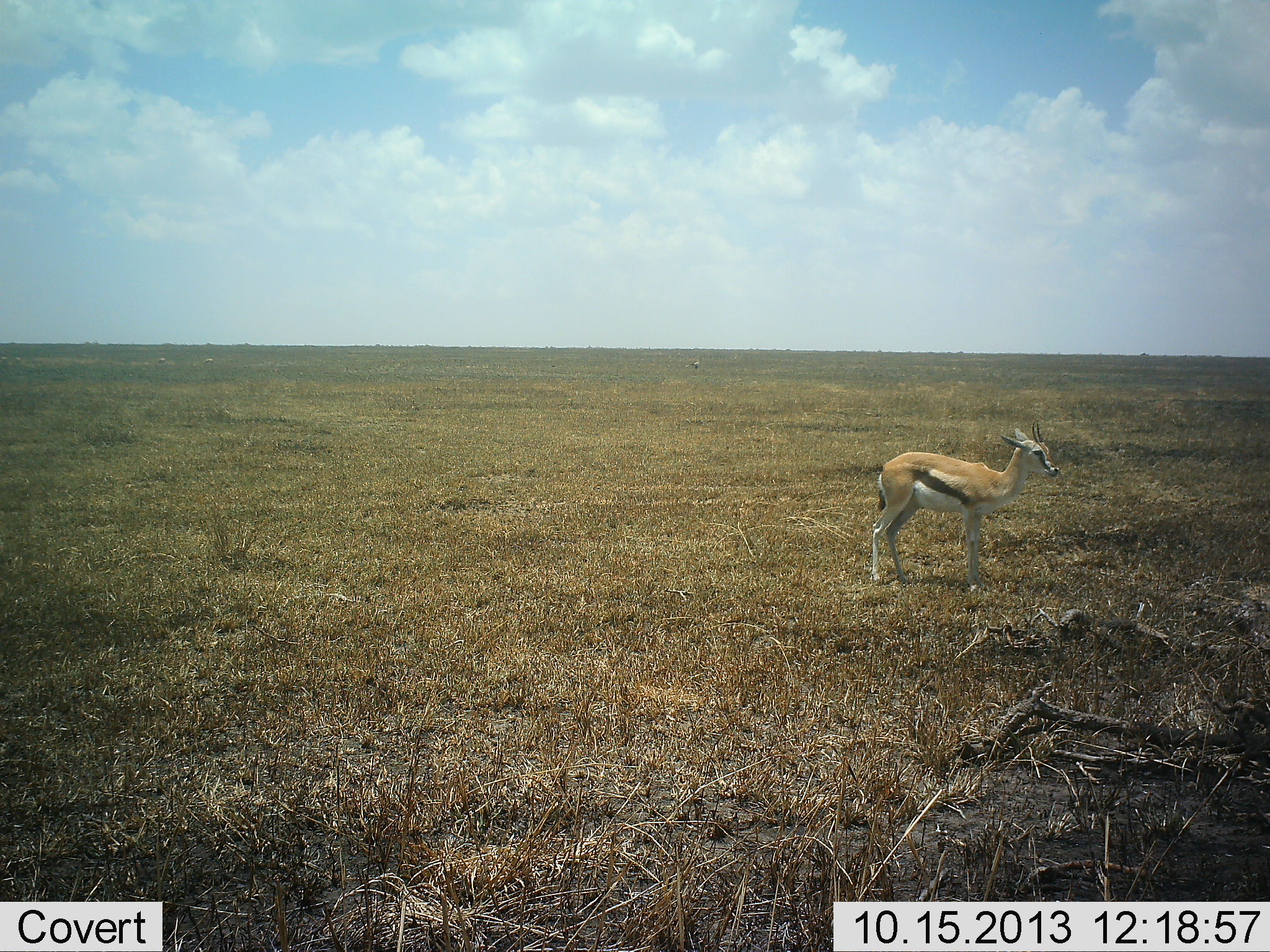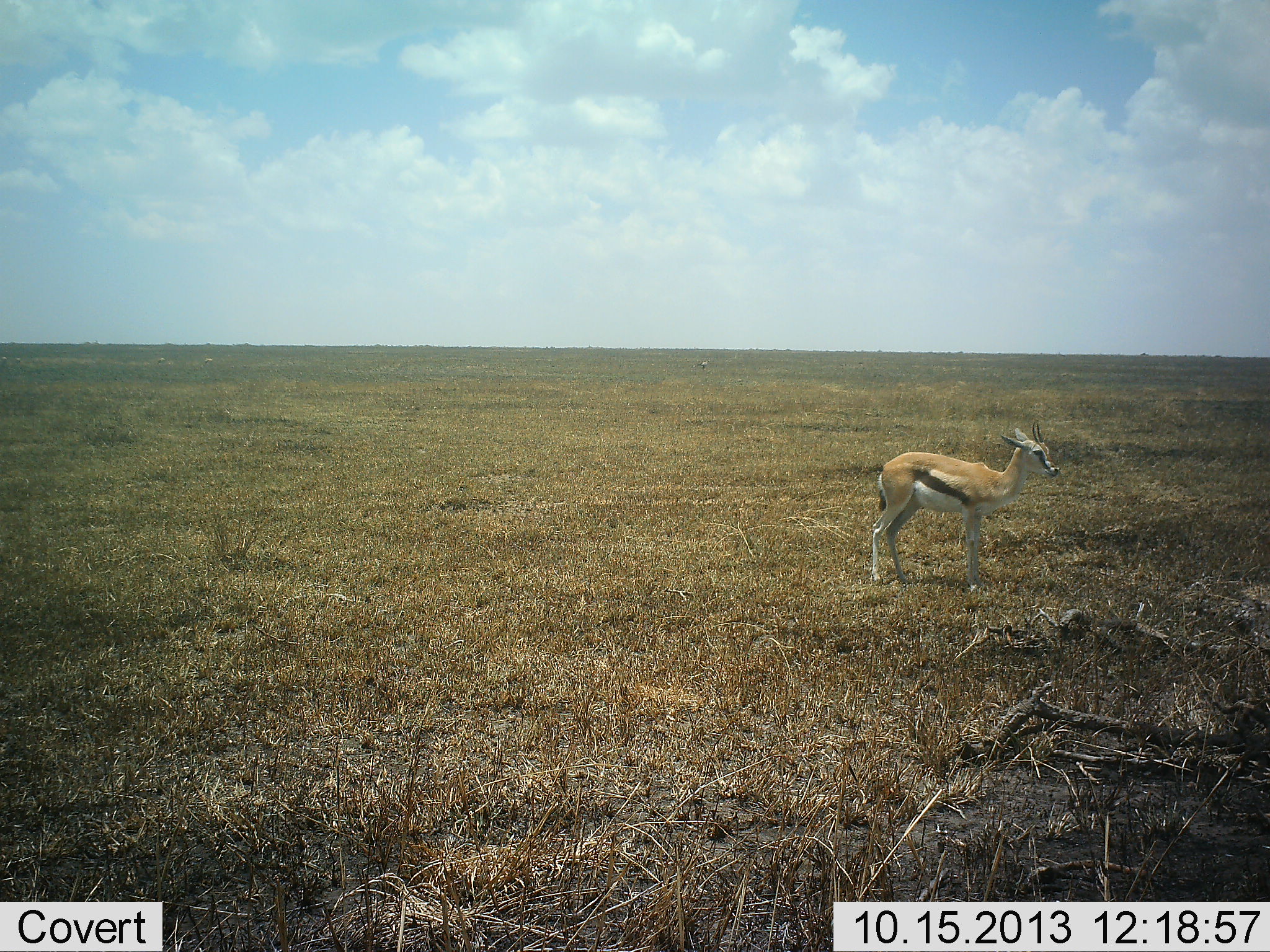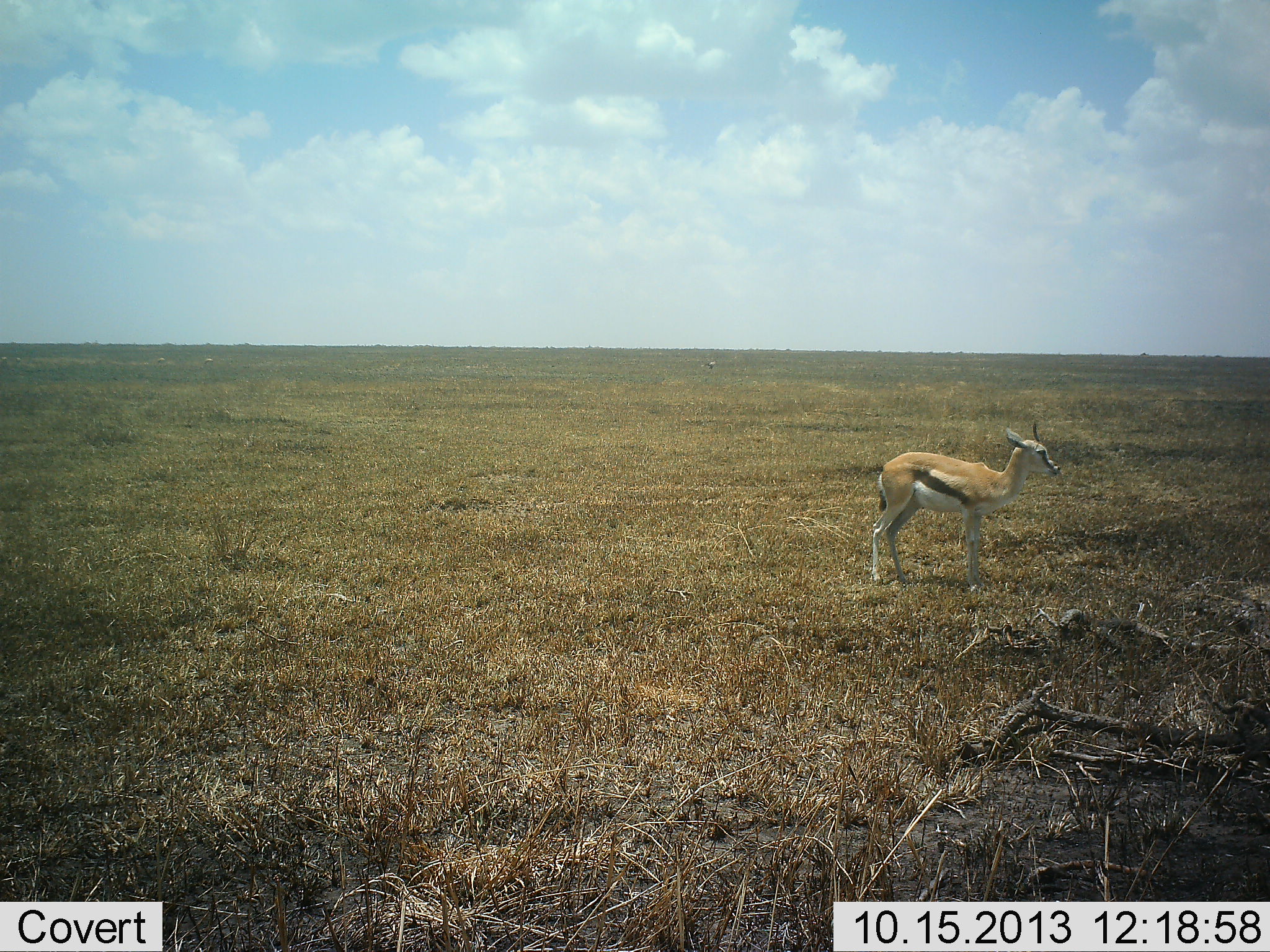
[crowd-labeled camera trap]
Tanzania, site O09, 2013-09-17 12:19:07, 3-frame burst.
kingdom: Animalia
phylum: Chordata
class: Mammalia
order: Artiodactyla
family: Bovidae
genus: Eudorcas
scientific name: Eudorcas thomsonii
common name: thomson's gazelle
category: gazellethomsons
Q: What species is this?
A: Gazellethomsons (thomson's gazelle) (Eudorcas thomsonii).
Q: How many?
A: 1.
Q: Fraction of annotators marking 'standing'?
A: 100%.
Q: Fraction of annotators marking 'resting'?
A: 0%.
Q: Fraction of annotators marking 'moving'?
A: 13%.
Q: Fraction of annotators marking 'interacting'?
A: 0%.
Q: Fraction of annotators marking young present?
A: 20%.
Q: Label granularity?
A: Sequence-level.